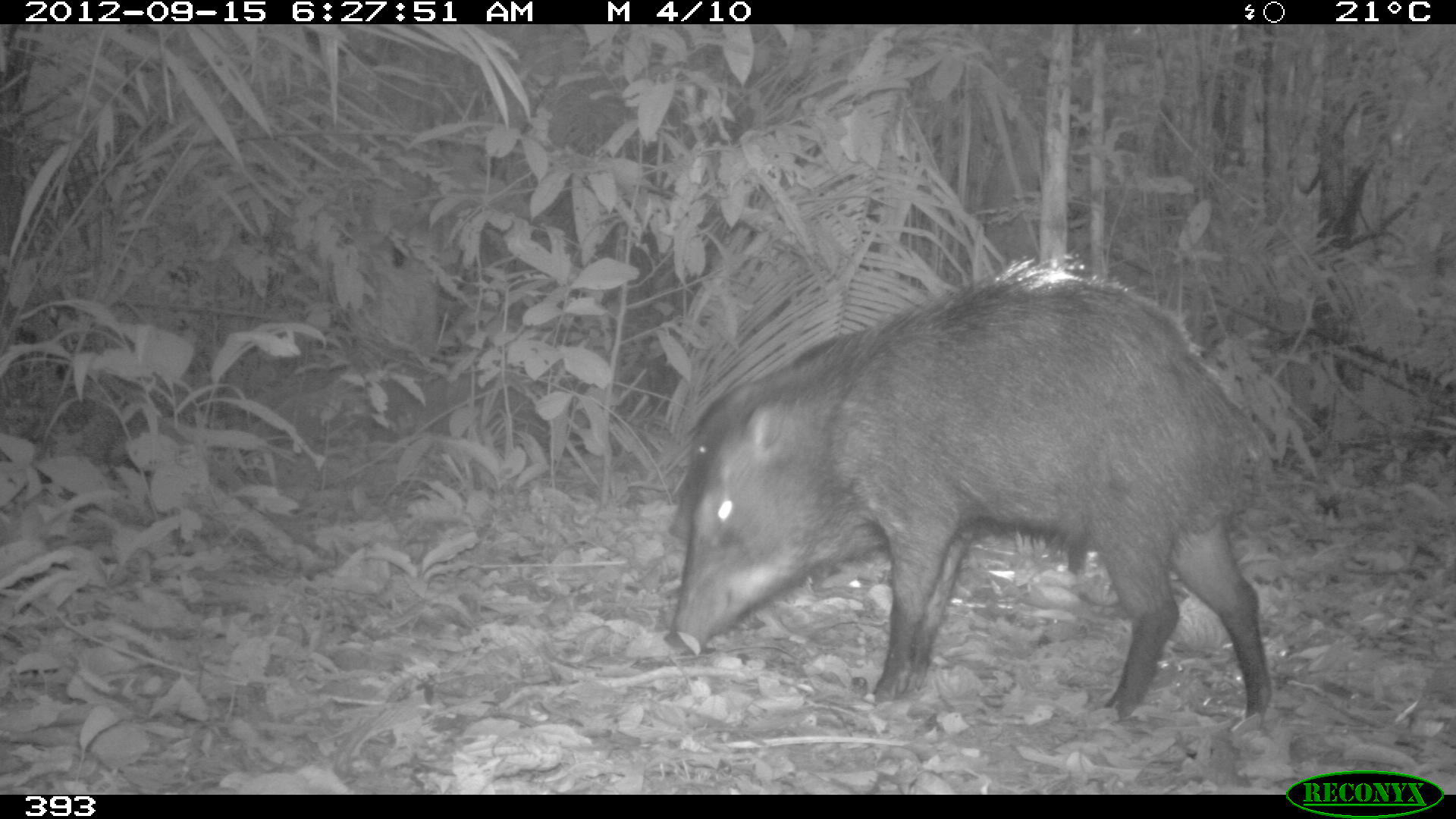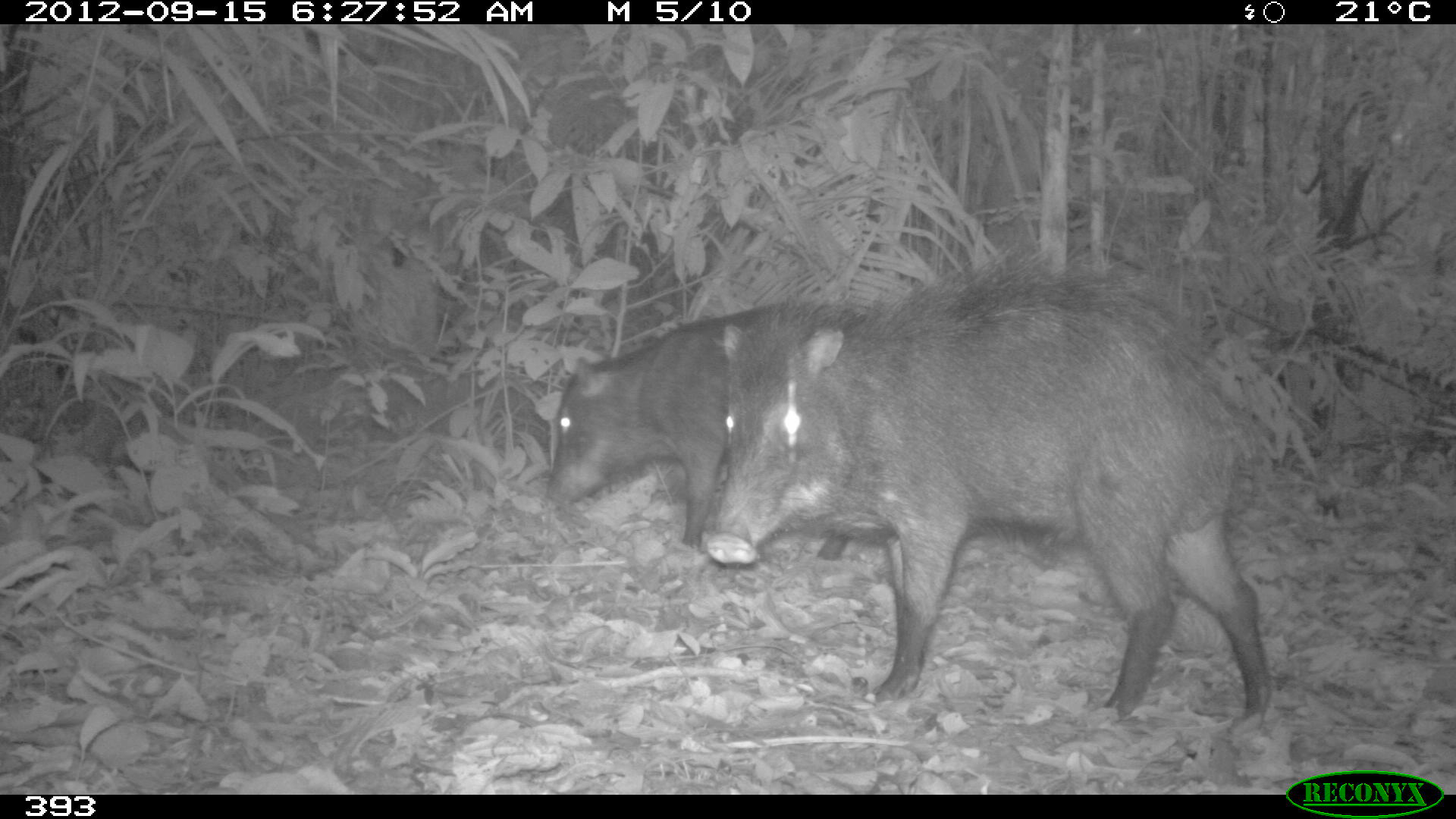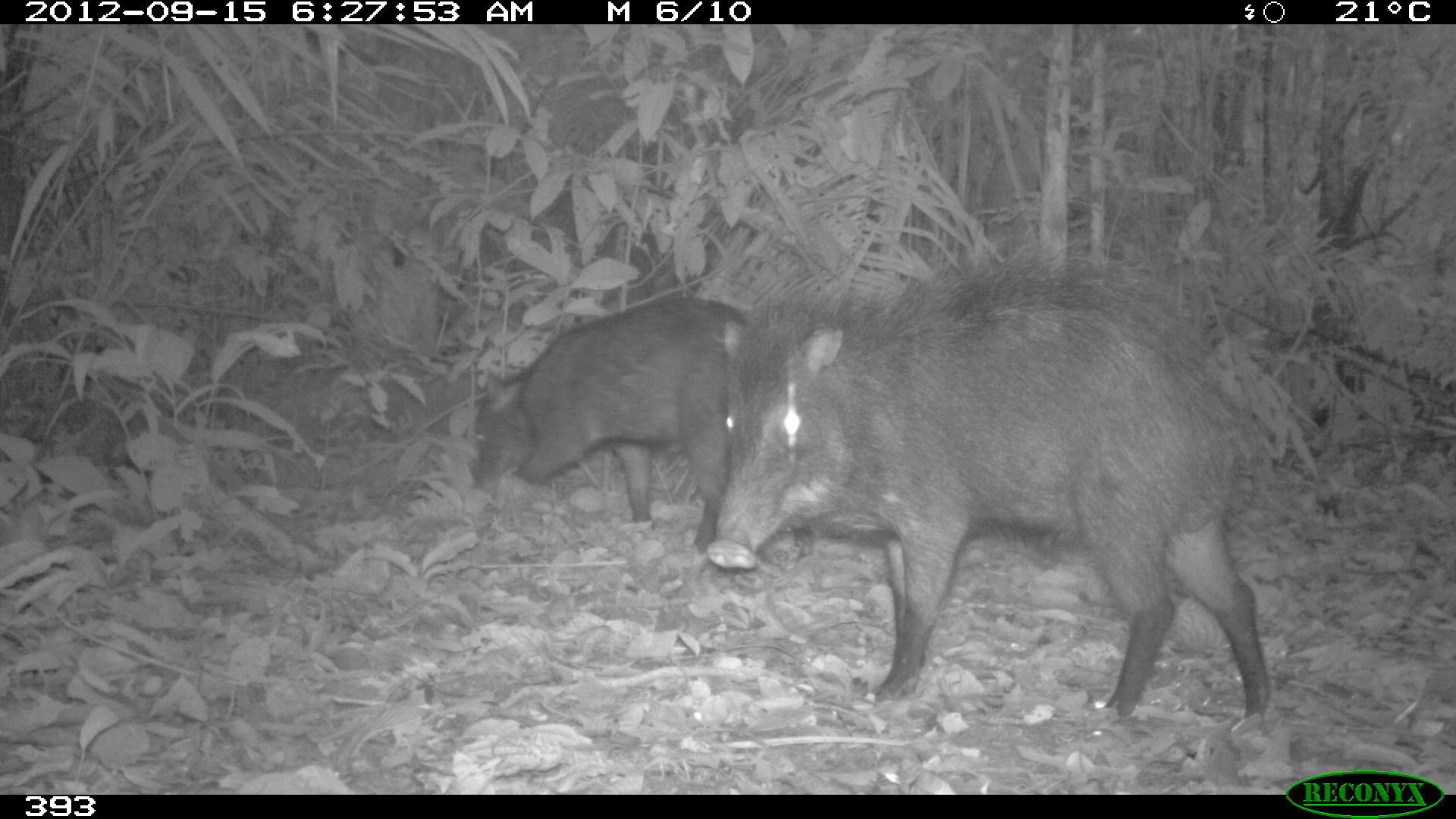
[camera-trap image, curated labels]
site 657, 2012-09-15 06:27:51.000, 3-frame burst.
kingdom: Animalia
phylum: Chordata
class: Mammalia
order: Artiodactyla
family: Tayassuidae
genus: Tayassu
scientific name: Tayassu pecari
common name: white-lipped peccary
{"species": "Tayassu pecari (white-lipped peccary)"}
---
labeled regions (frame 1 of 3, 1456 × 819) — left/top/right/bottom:
tayassu pecari: 663/249/1272/720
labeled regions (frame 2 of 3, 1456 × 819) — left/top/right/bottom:
tayassu pecari: 701/235/1269/720; 544/299/850/566